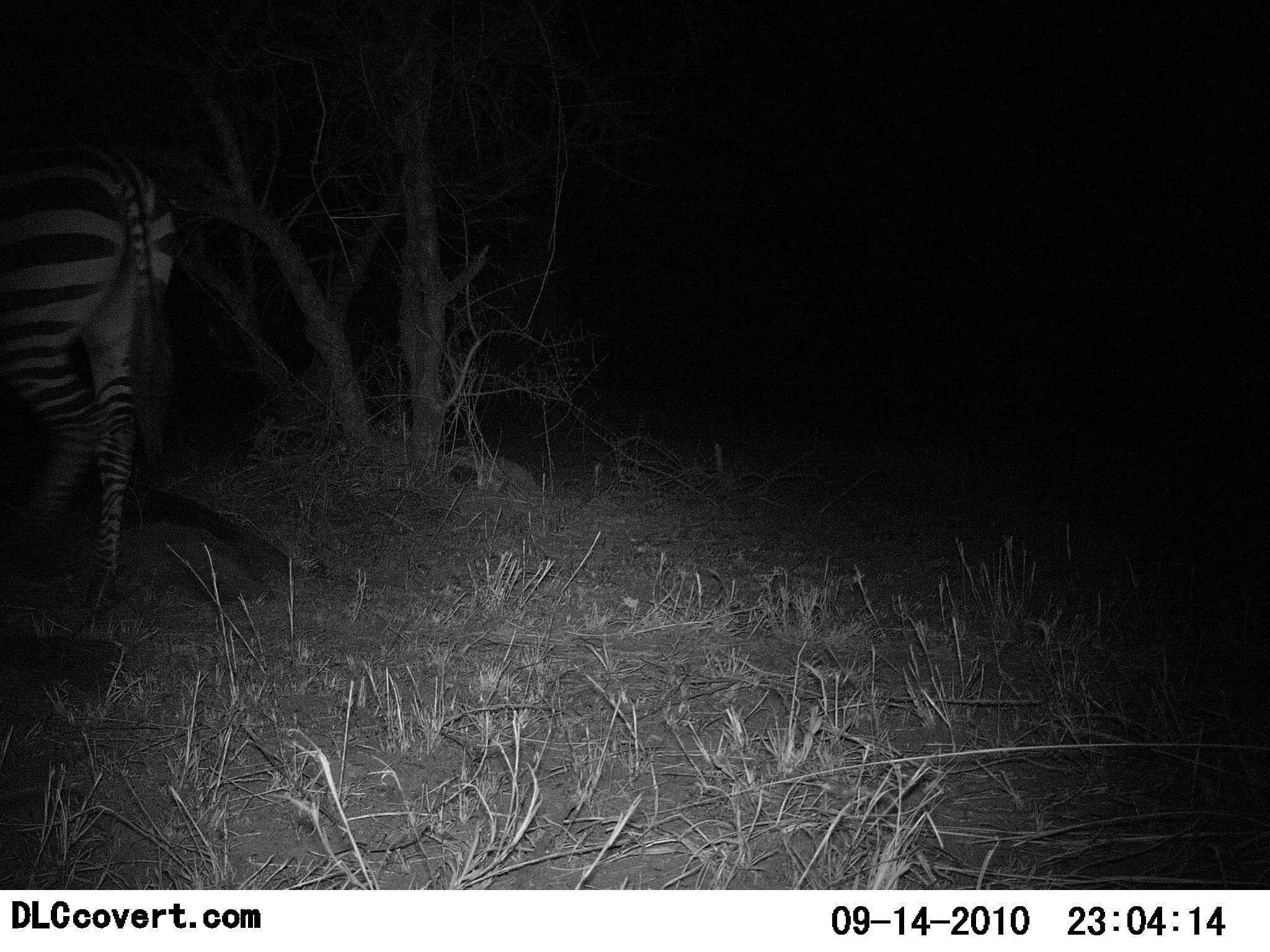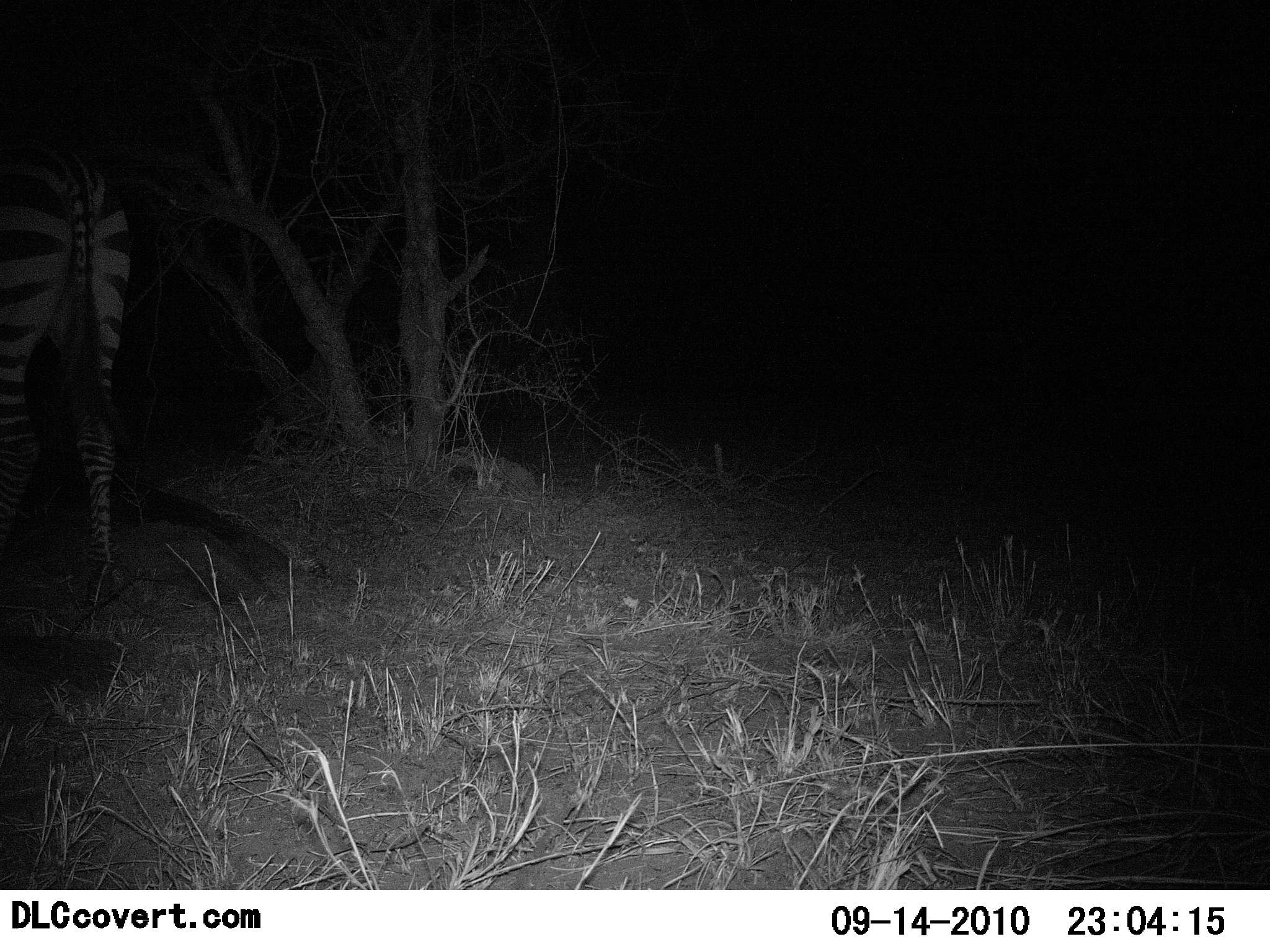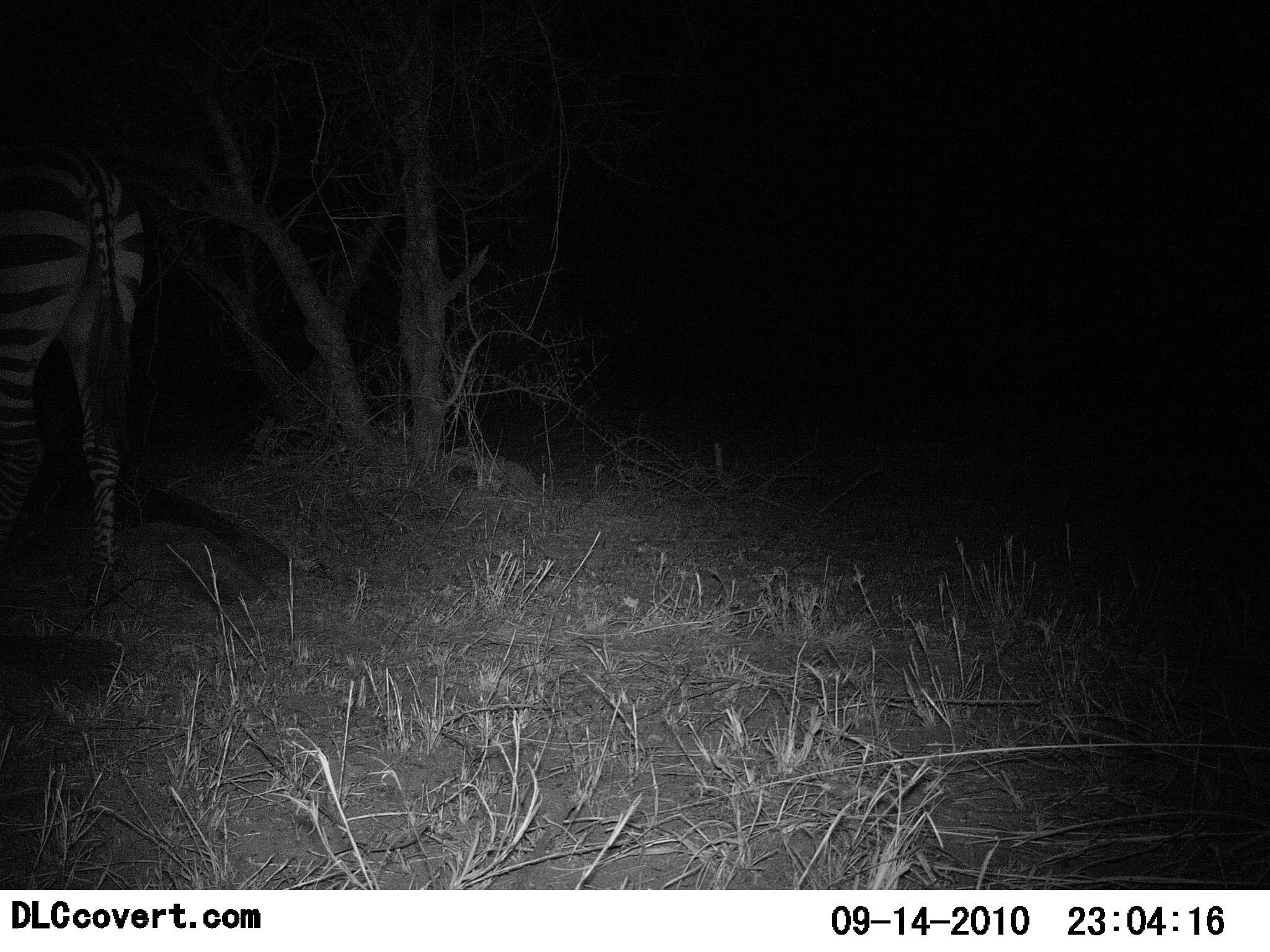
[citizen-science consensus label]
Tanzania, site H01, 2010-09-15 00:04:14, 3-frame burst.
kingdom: Animalia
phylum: Chordata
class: Mammalia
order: Perissodactyla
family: Equidae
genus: Equus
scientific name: Equus quagga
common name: plains zebra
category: zebra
Zebra (plains zebra) (Equus quagga), count 1. Behavior (volunteer vote fractions): standing 64%, resting 0%, moving 36%, interacting 0%. Young present (vote fraction): 0%. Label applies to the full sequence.